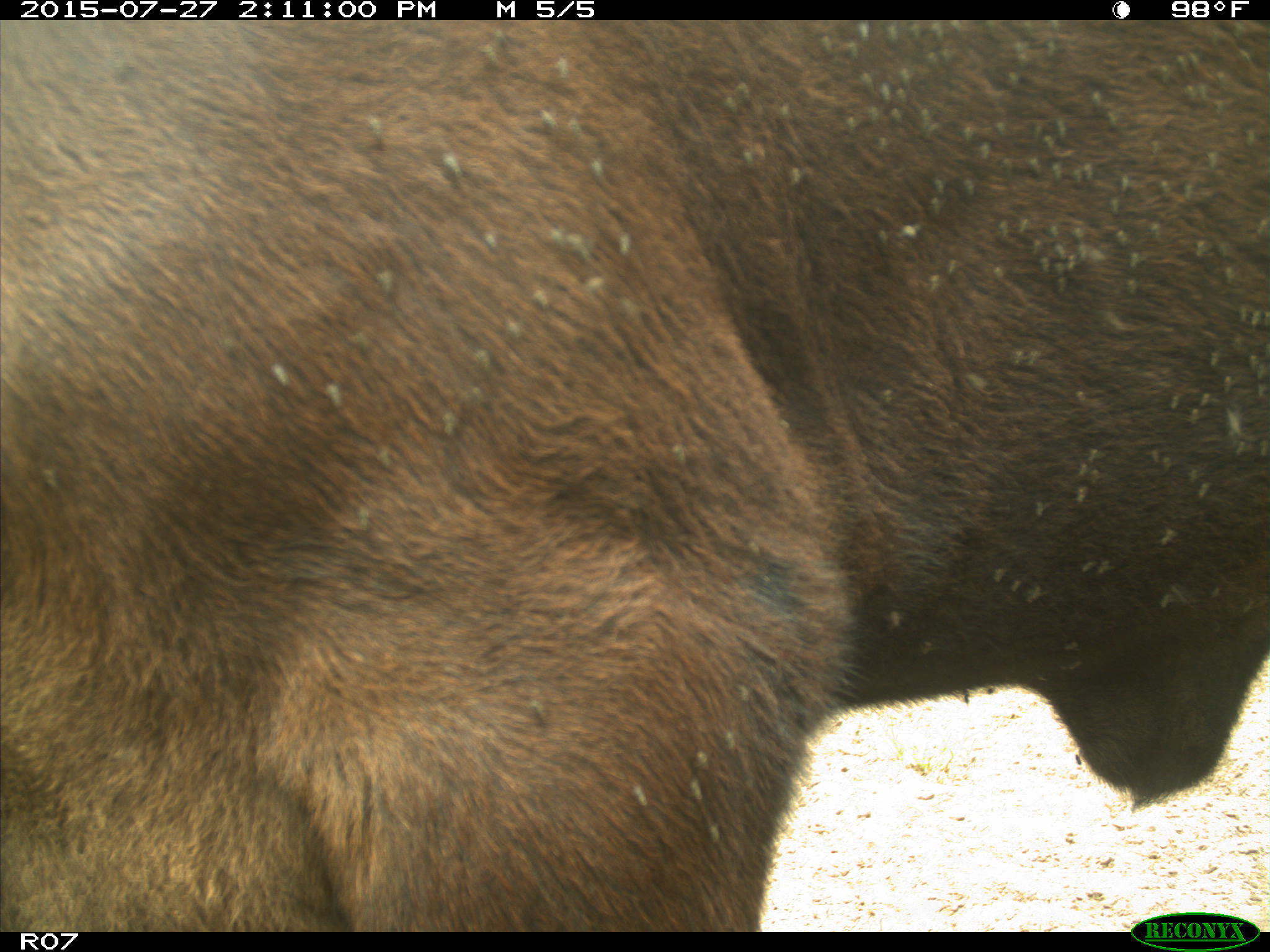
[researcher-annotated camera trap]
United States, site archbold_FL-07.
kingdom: Animalia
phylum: Chordata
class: Mammalia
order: Artiodactyla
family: Bovidae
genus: Bos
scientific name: Bos taurus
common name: domestic cow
Bos taurus (domestic cow).